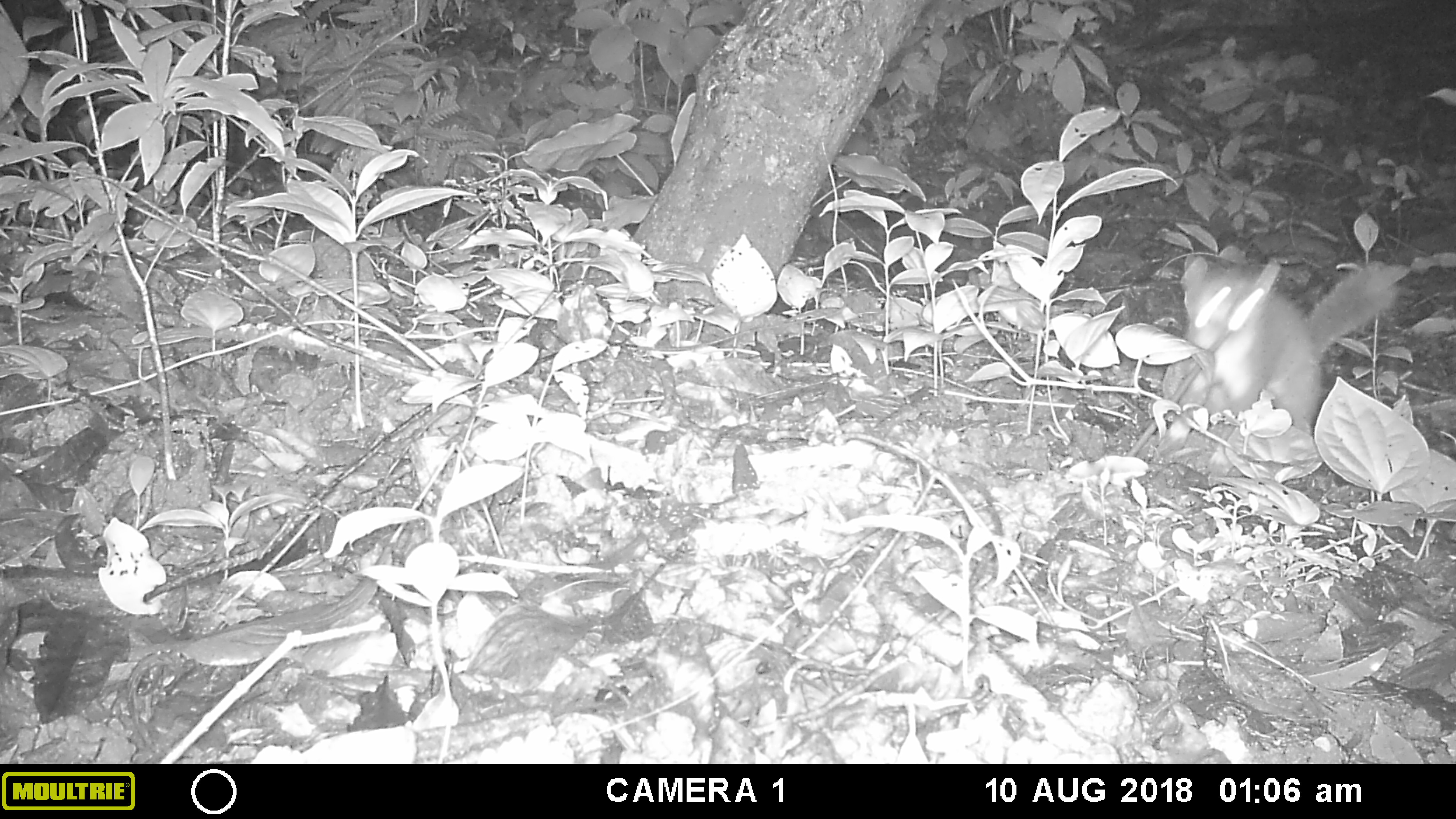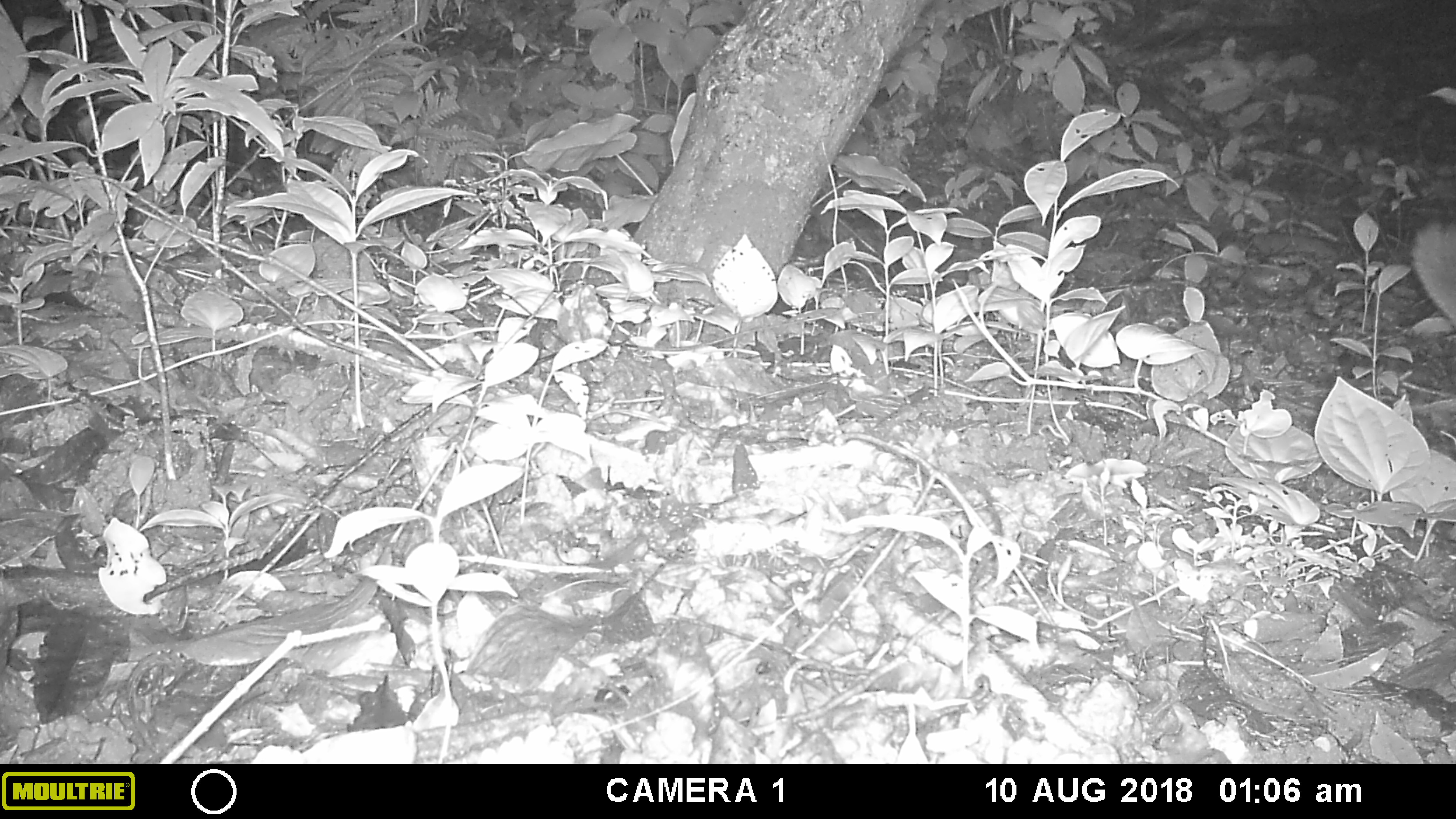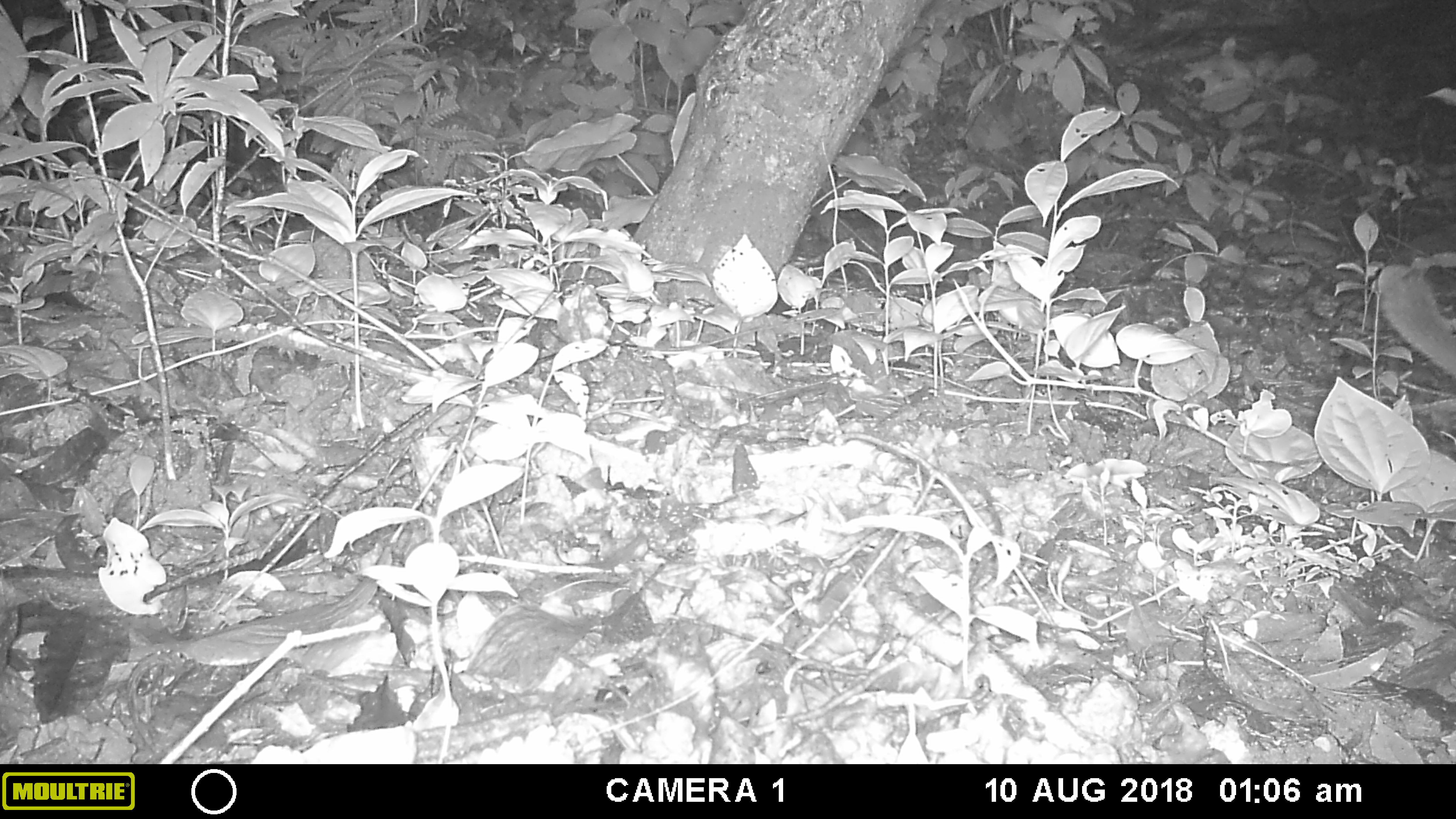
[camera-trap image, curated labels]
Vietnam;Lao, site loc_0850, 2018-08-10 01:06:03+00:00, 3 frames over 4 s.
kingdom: Animalia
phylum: Chordata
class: Mammalia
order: Carnivora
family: Mustelidae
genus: Melogale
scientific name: Melogale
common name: ferret badger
Ferret badger (Melogale). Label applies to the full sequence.